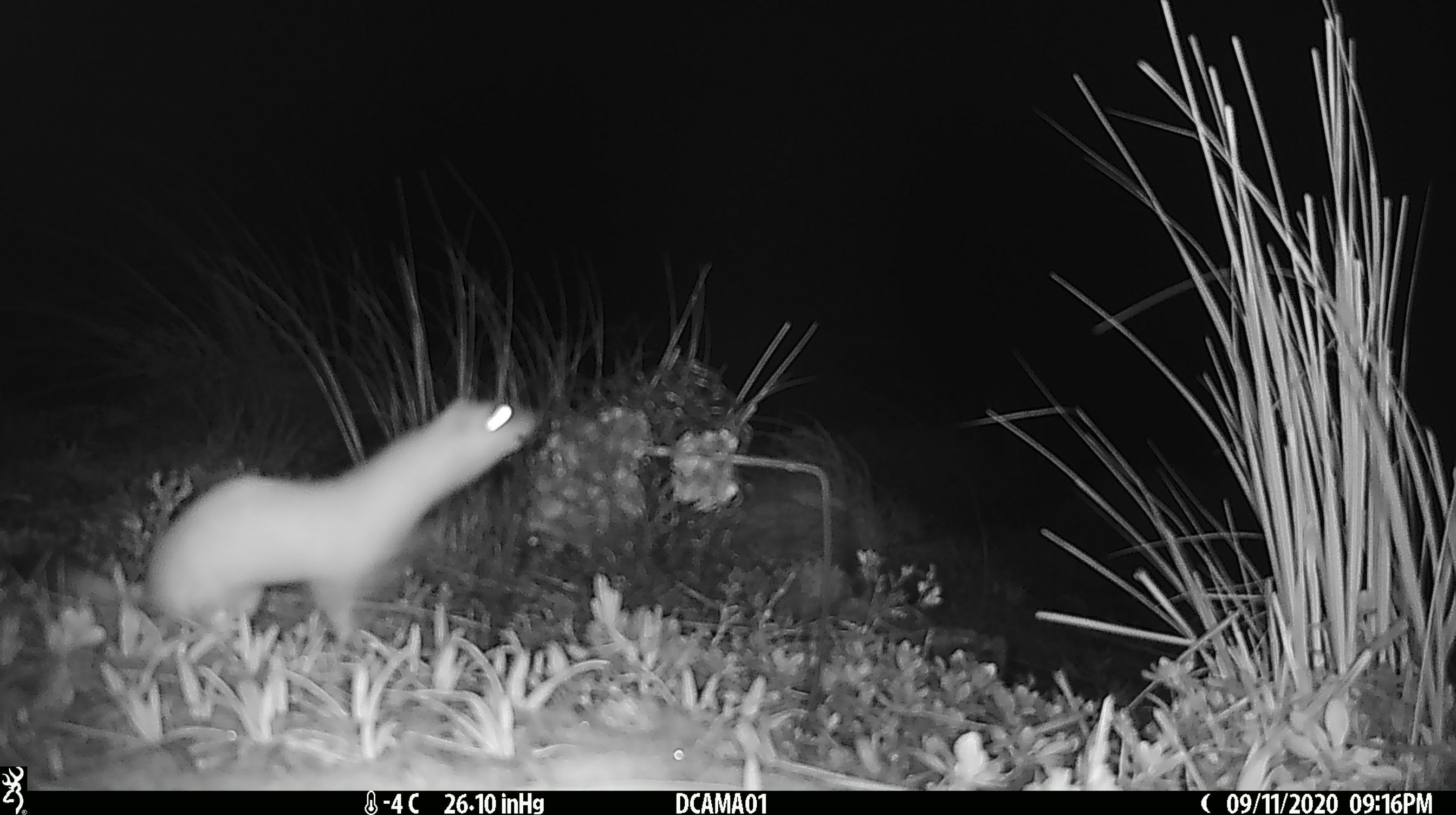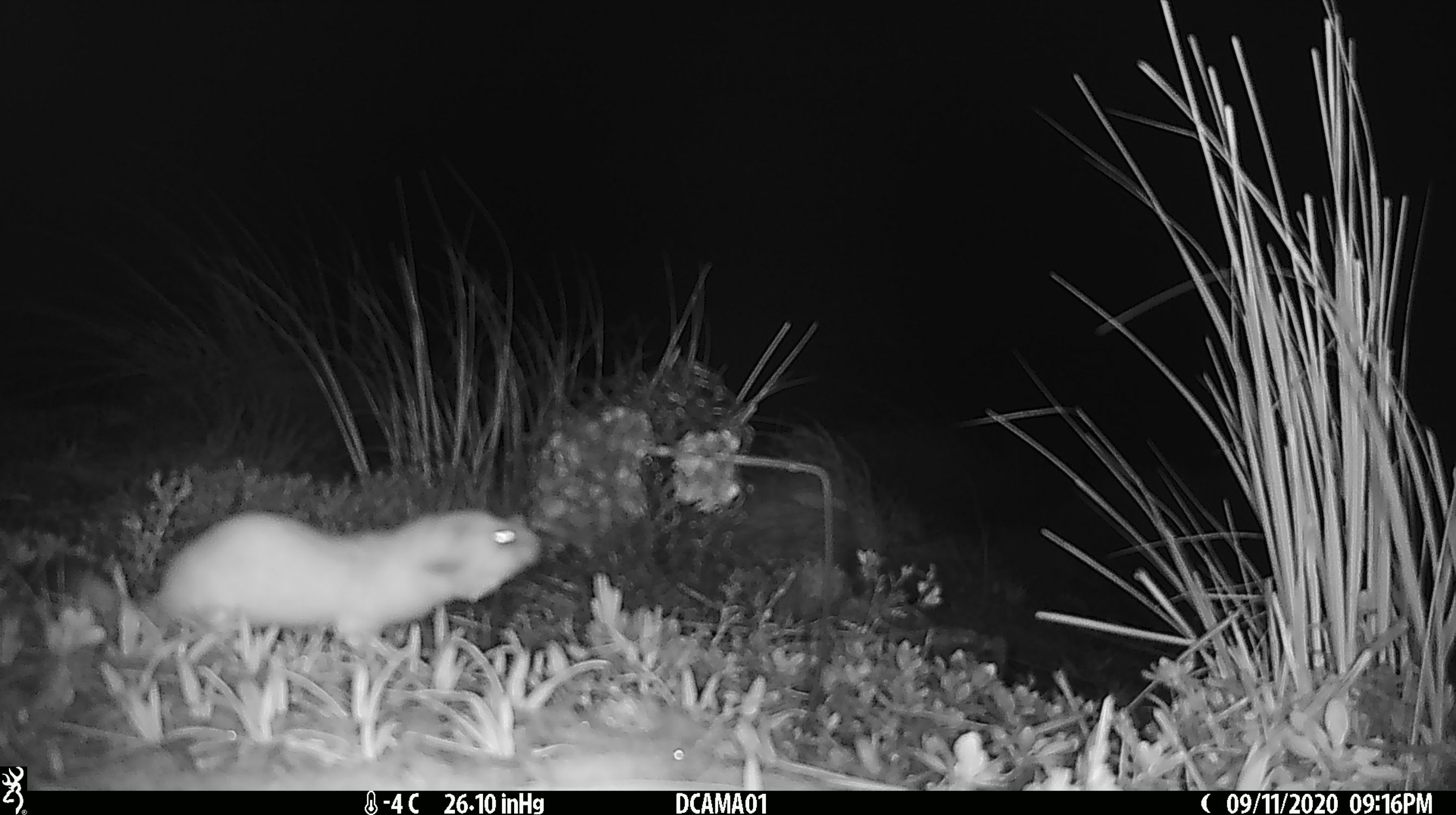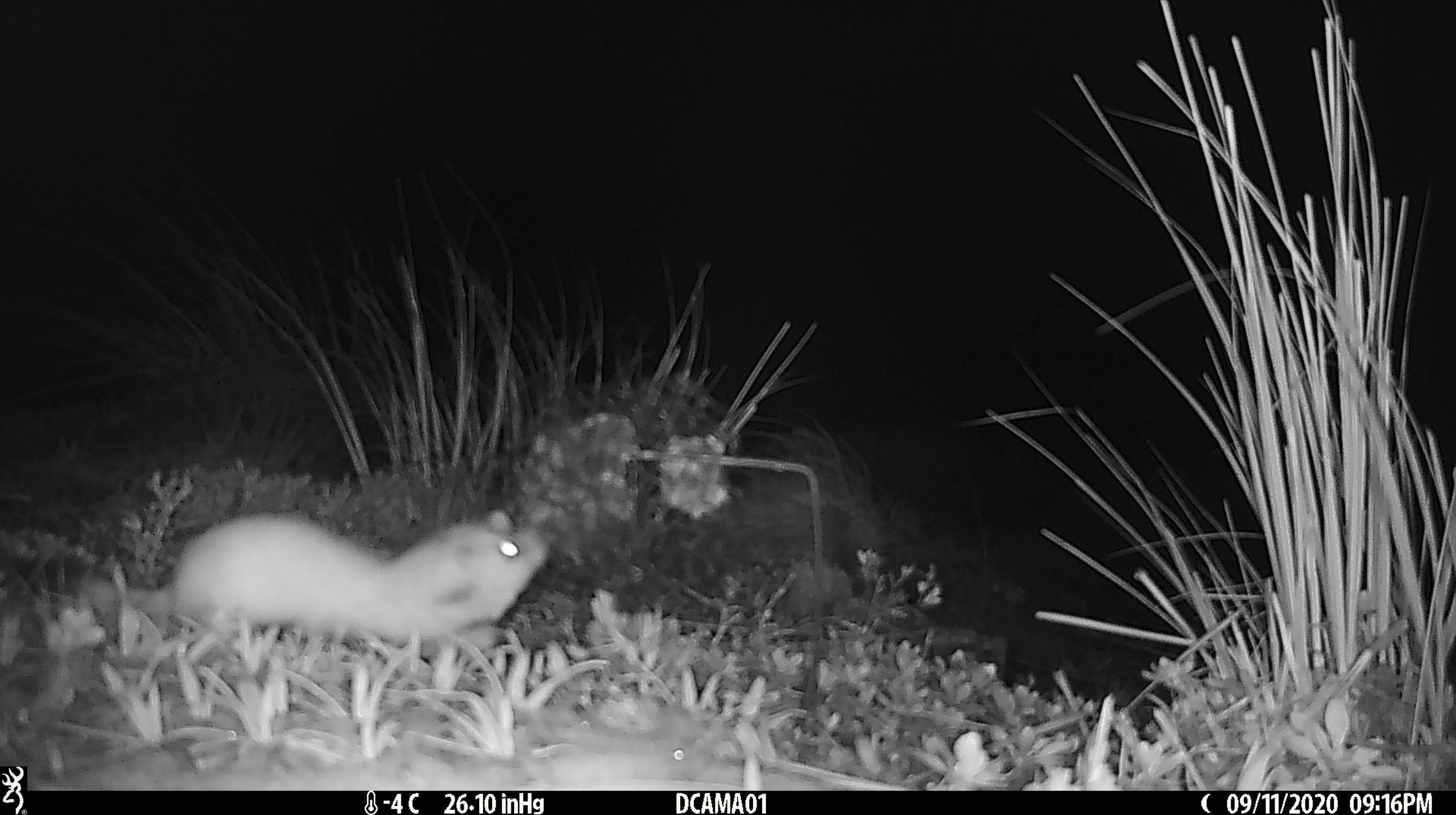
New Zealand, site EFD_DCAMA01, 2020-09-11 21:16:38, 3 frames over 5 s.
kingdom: Animalia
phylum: Chordata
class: Mammalia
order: Carnivora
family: Mustelidae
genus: Mustela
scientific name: Mustela erminea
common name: stoat